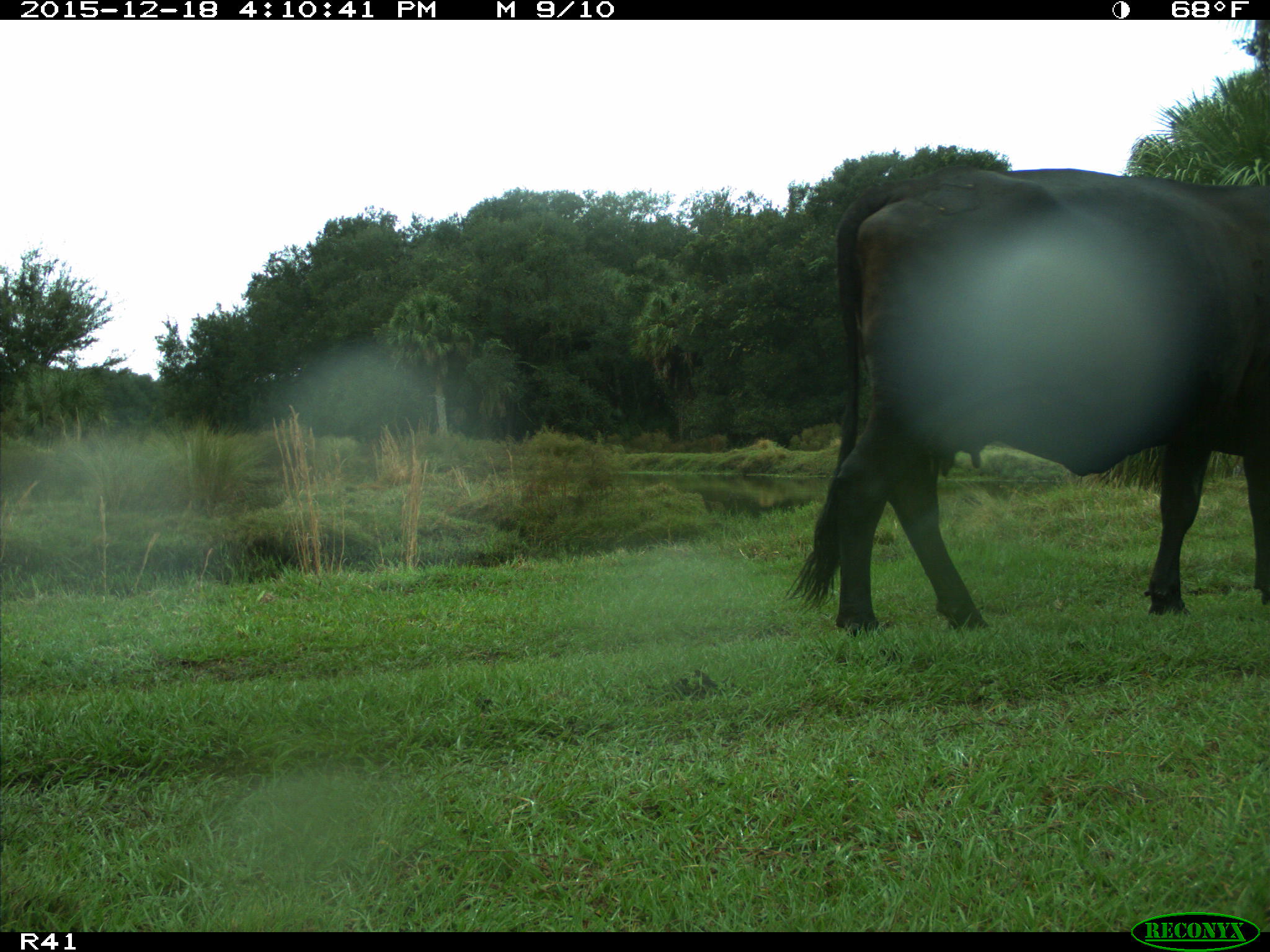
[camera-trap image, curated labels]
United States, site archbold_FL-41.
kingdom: Animalia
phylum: Chordata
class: Mammalia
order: Artiodactyla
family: Bovidae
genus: Bos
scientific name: Bos taurus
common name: domestic cow